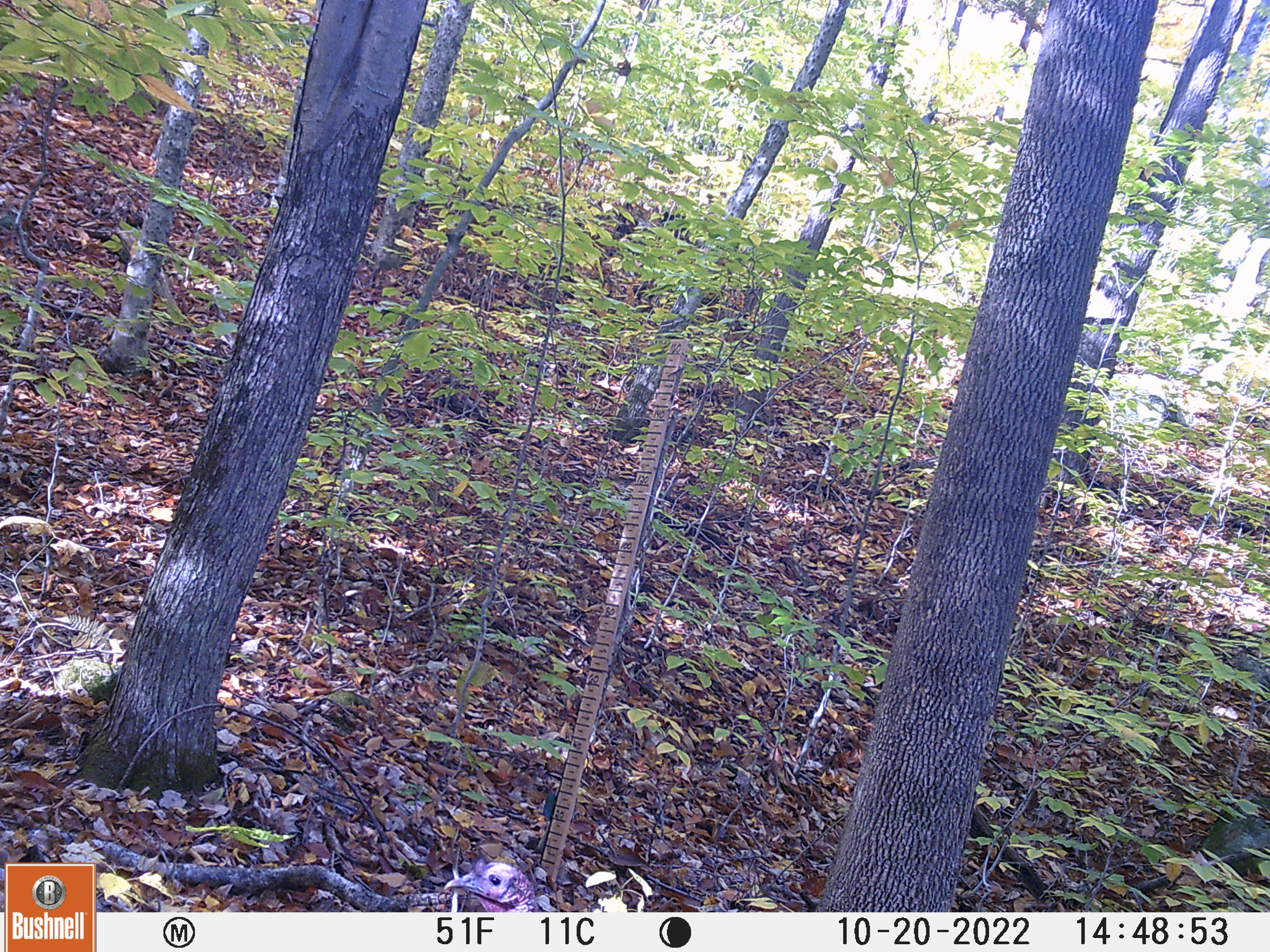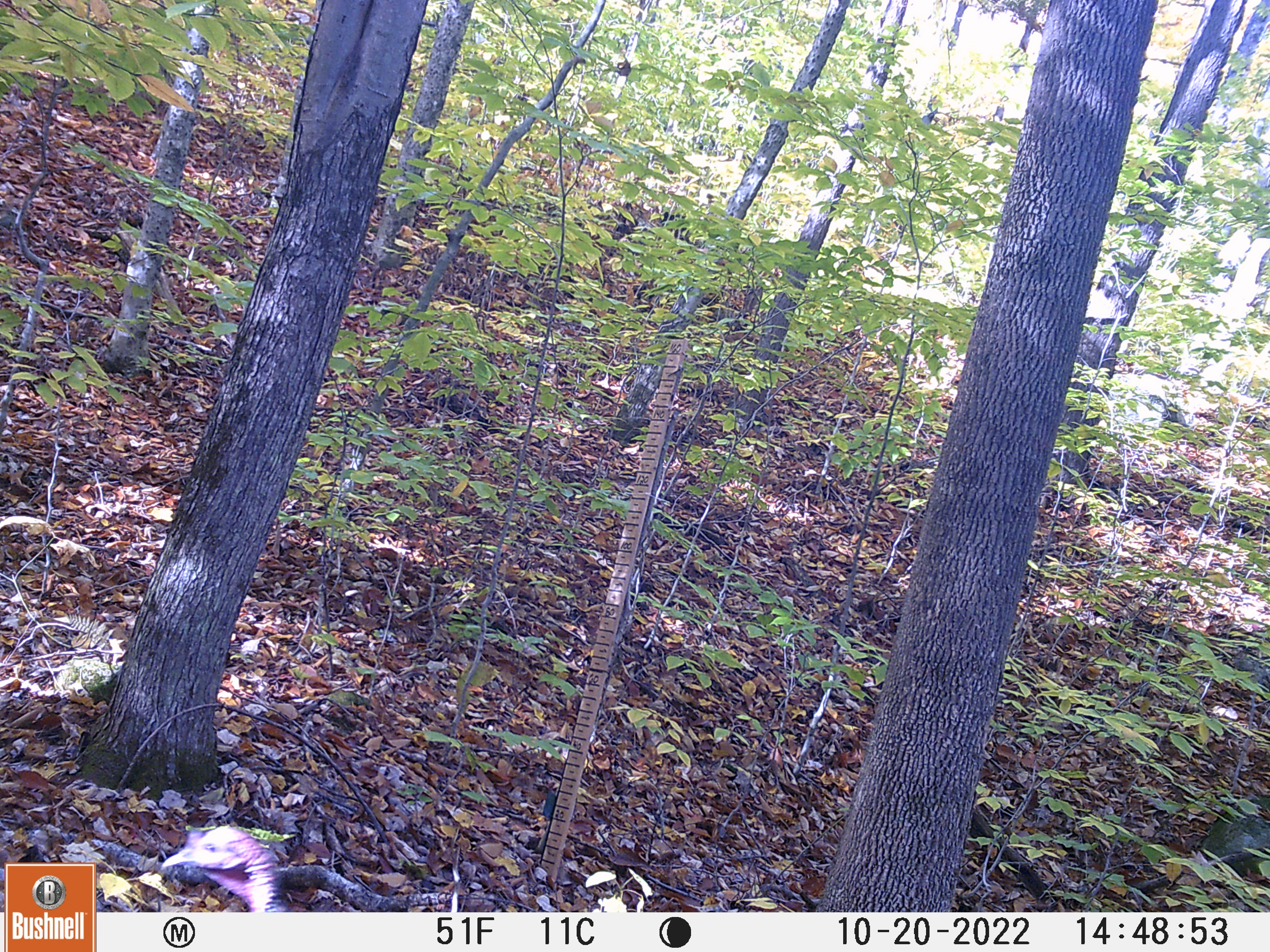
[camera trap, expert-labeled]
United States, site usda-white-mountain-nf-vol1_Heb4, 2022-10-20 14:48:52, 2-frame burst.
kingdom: Animalia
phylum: Chordata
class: Aves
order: Galliformes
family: Phasianidae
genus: Meleagris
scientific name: Meleagris gallopavo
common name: wild turkey